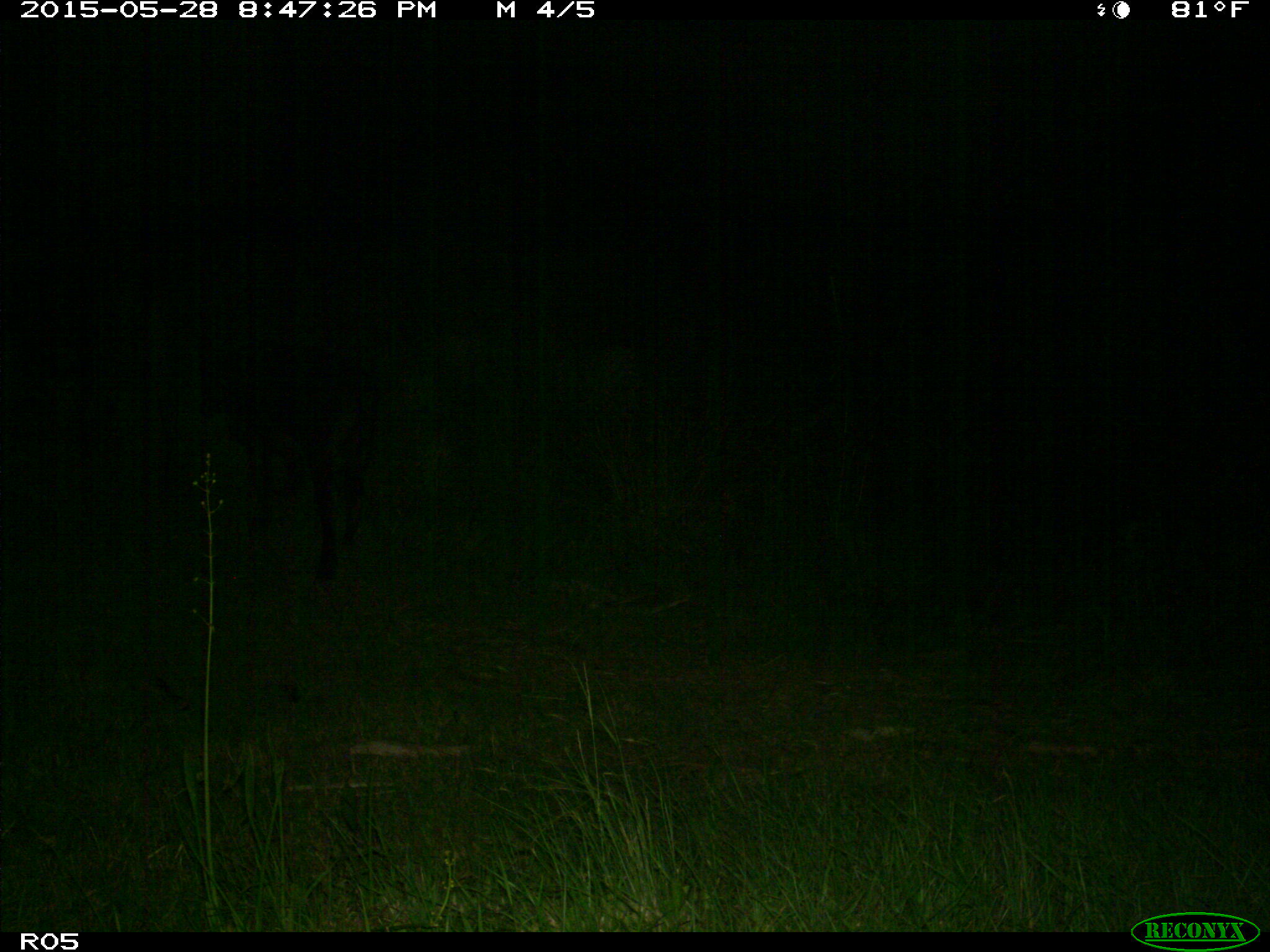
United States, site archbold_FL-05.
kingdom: Animalia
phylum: Chordata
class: Mammalia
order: Artiodactyla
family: Bovidae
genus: Bos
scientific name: Bos taurus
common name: domestic cow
Bos taurus (domestic cow).